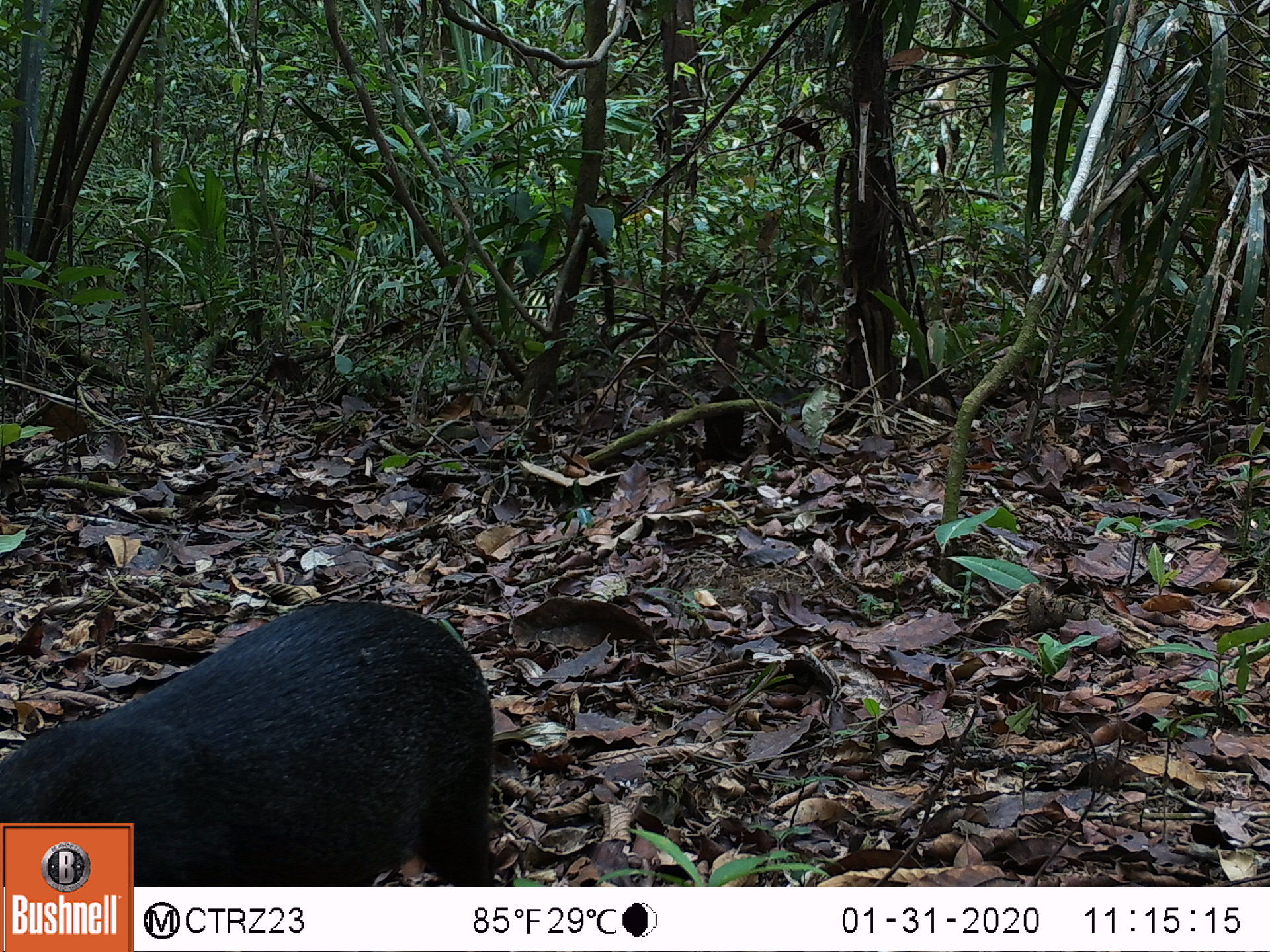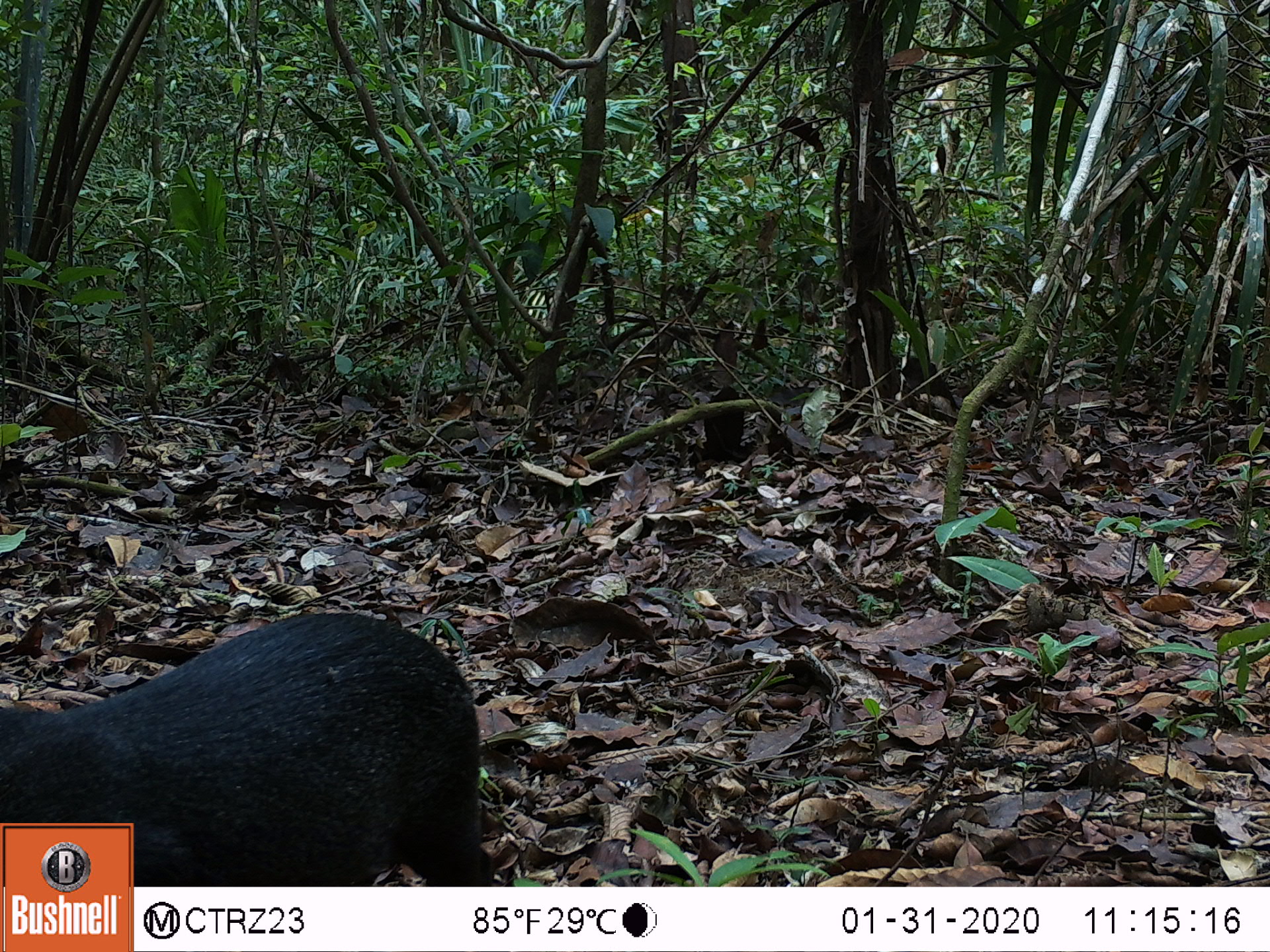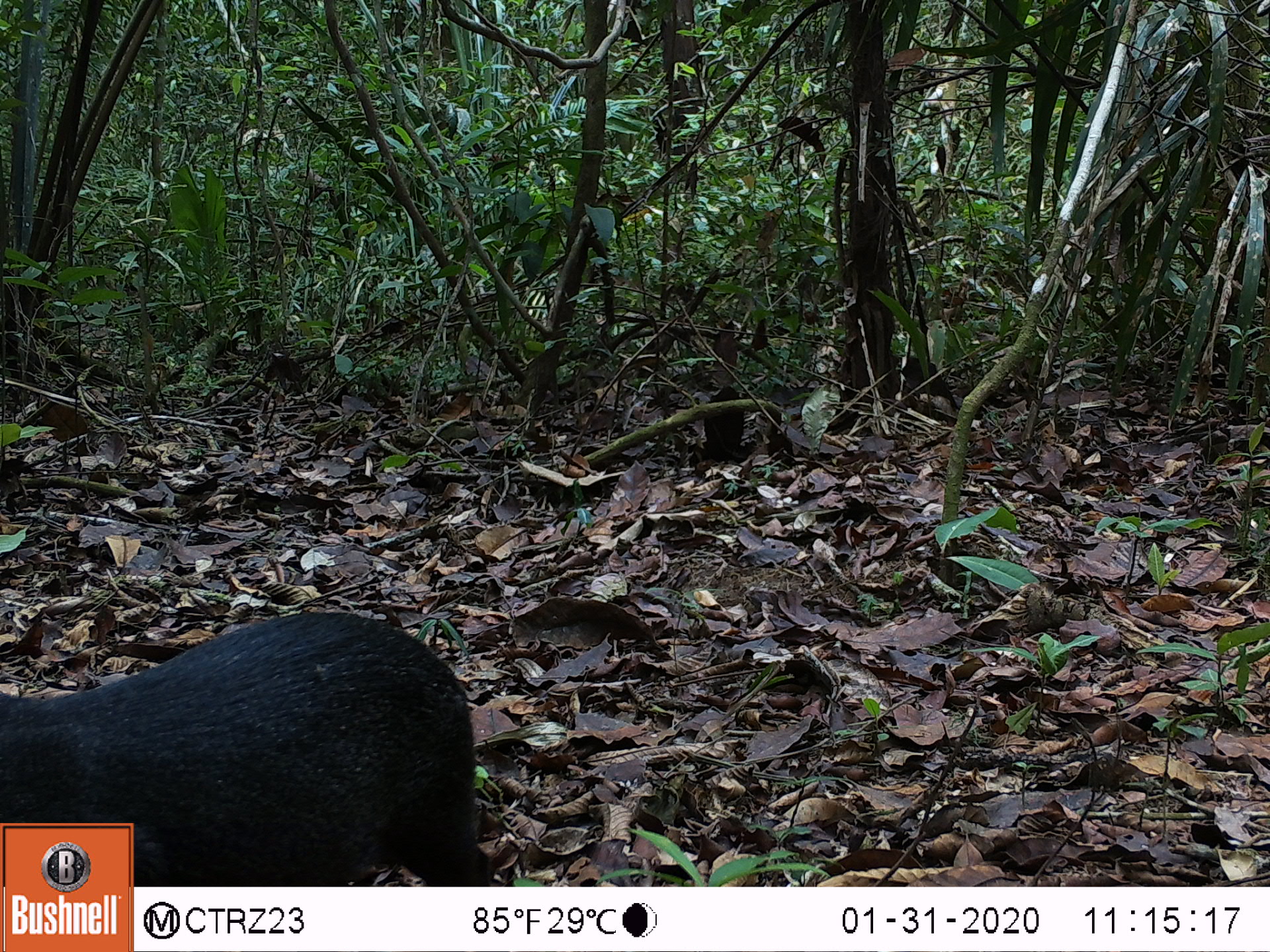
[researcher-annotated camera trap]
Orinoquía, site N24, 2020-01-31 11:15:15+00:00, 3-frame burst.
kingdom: Animalia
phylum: Chordata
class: Mammalia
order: Rodentia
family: Dasyproctidae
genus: Dasyprocta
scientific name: Dasyprocta fuliginosa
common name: black agouti